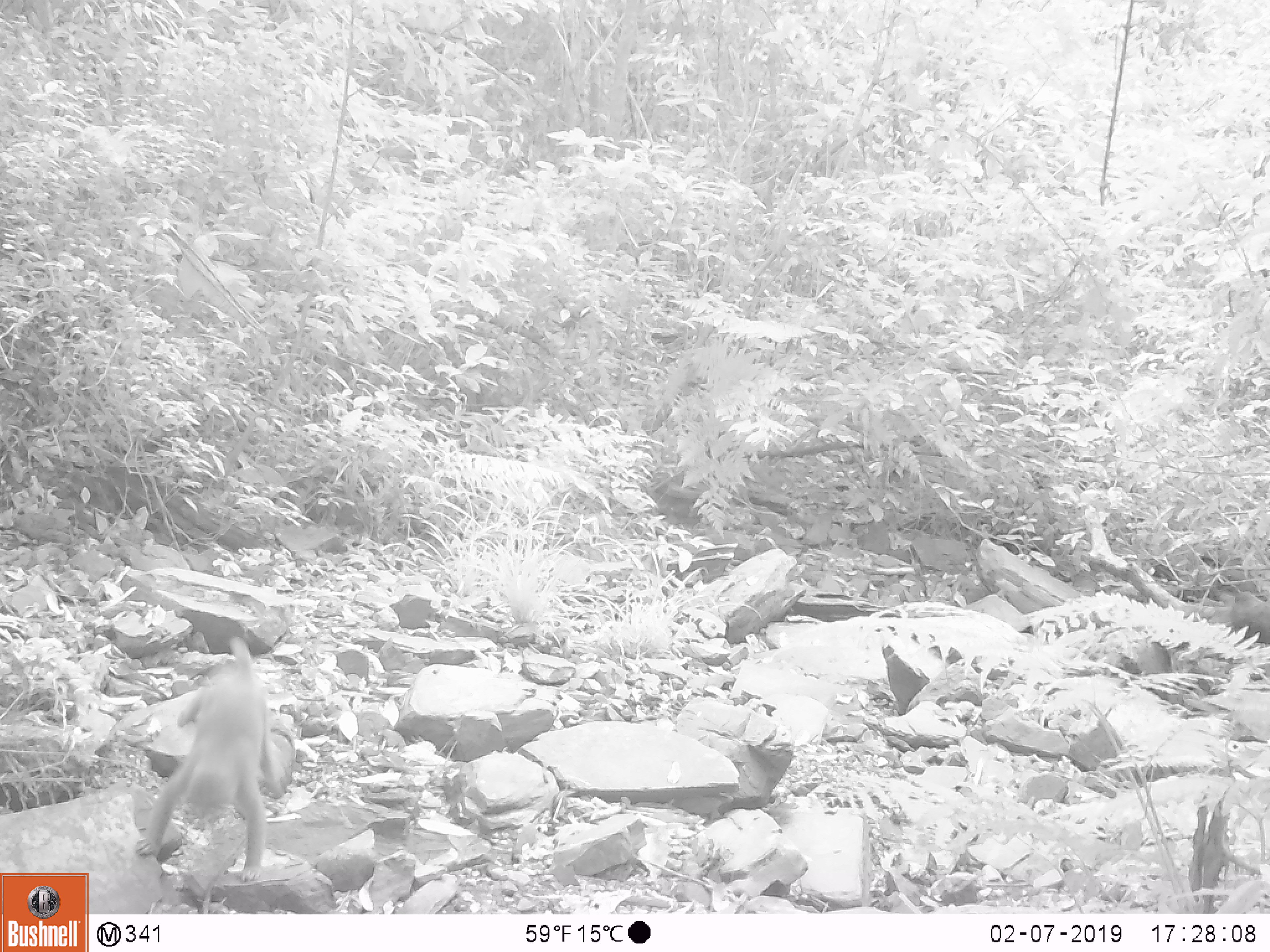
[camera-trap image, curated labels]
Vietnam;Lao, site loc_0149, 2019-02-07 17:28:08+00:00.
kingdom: Animalia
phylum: Chordata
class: Mammalia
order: Primates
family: Cercopithecidae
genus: Macaca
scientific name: Macaca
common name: macaques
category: assam or rhesus macaque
Assam or rhesus macaque (macaques) (Macaca). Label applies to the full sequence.